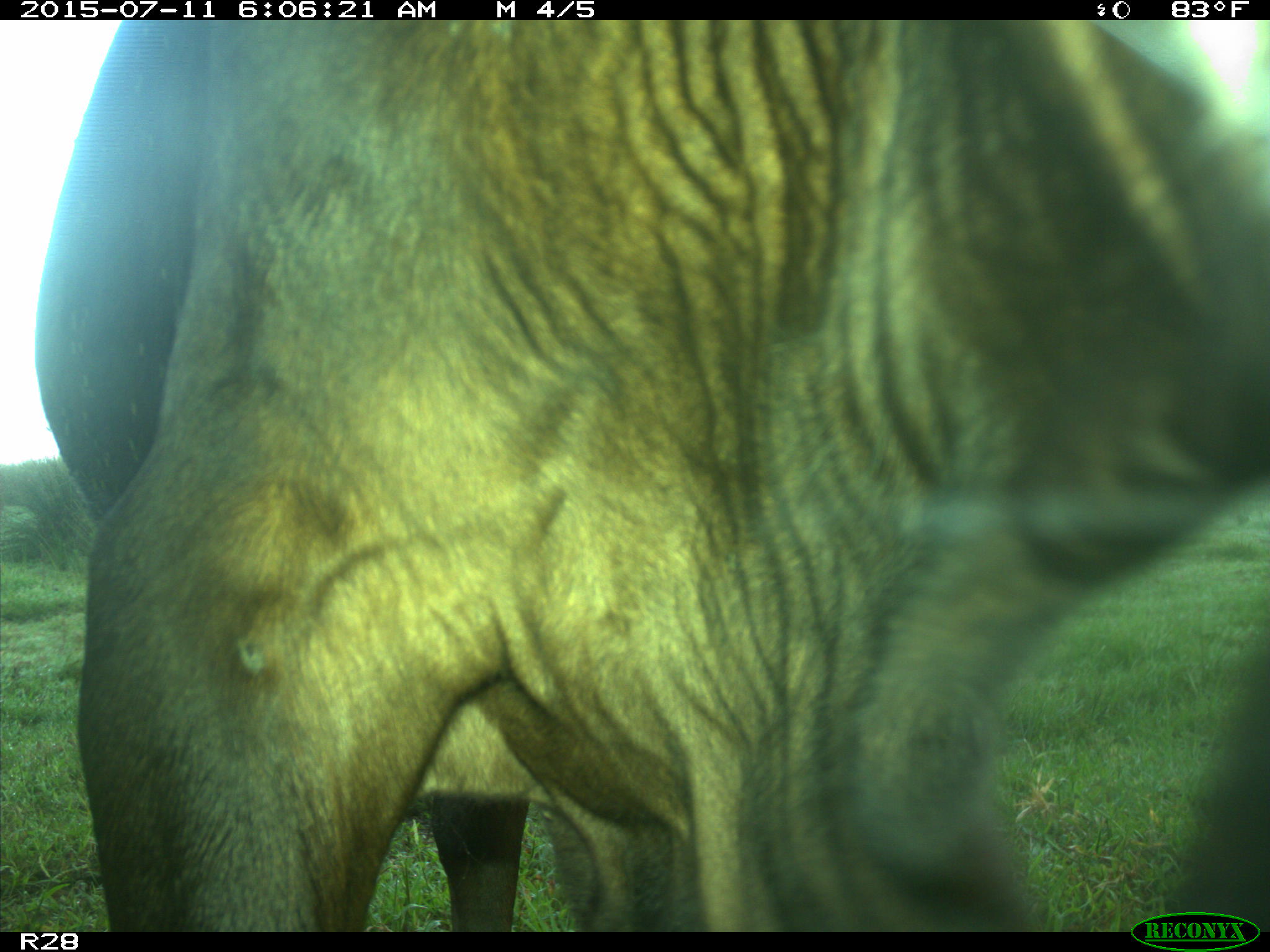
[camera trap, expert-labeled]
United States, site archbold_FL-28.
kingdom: Animalia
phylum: Chordata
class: Mammalia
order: Artiodactyla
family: Bovidae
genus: Bos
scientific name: Bos taurus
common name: domestic cow